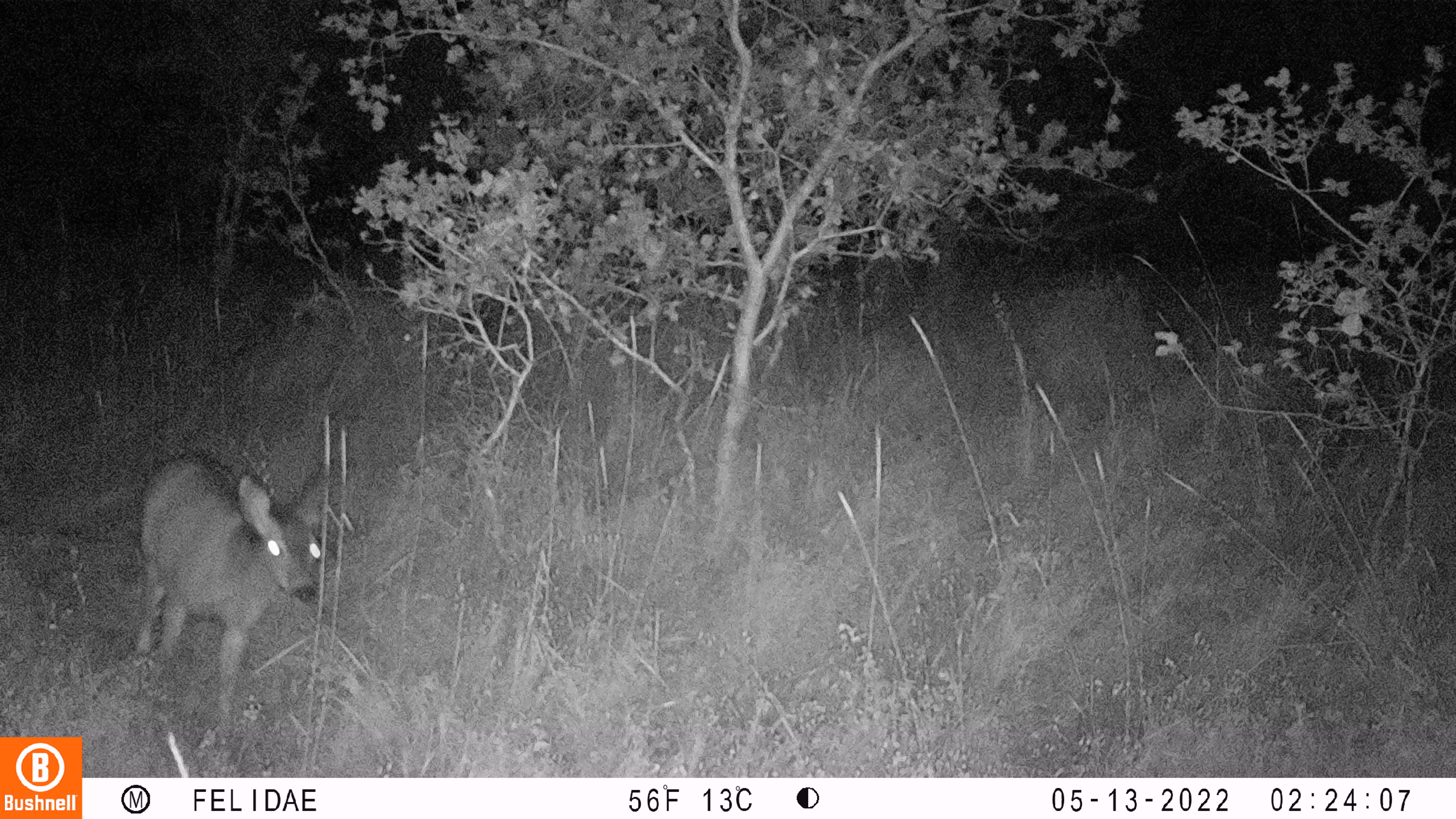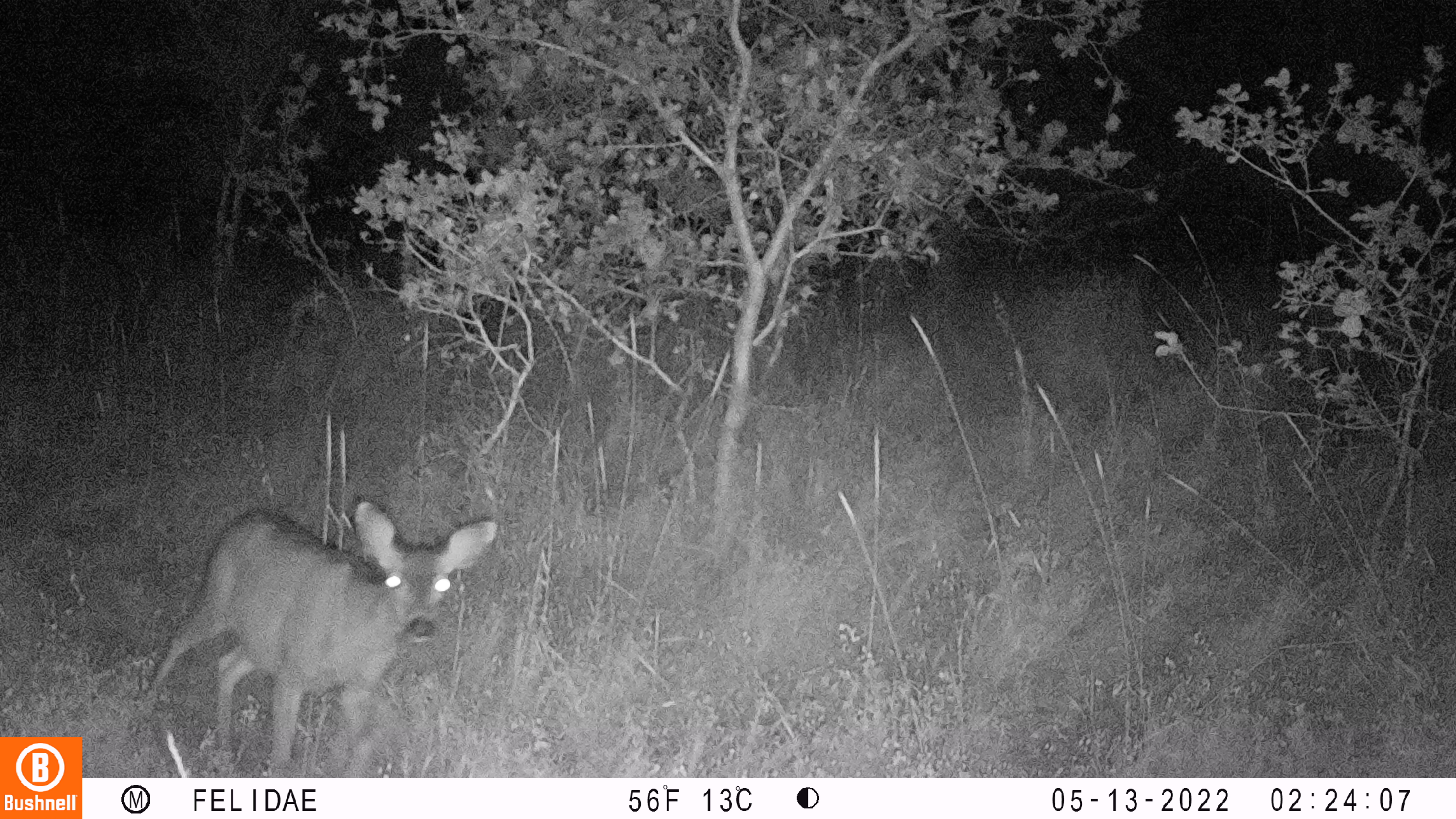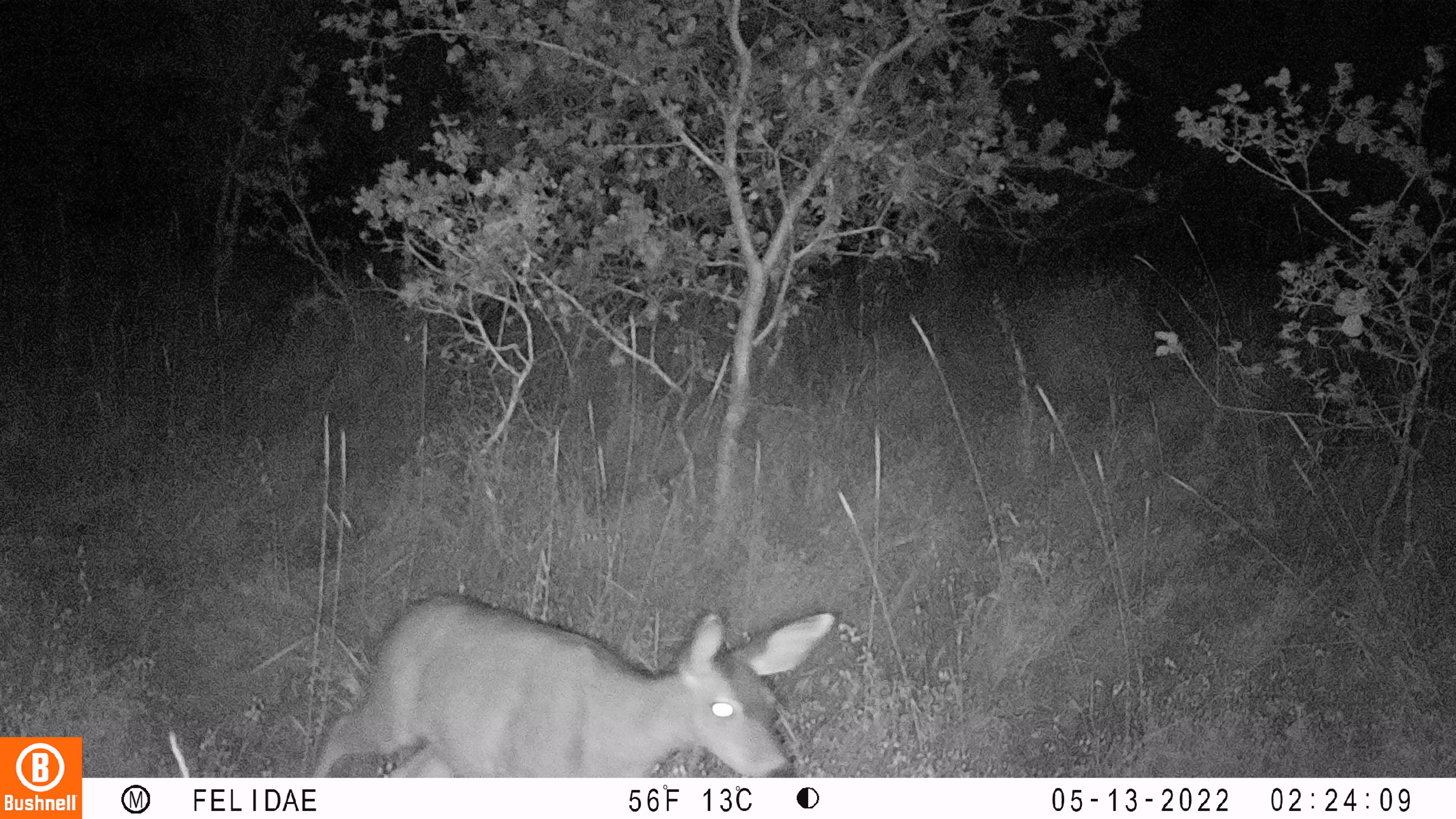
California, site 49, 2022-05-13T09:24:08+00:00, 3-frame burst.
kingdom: Animalia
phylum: Chordata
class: Mammalia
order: Artiodactyla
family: Cervidae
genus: Odocoileus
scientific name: Odocoileus hemionus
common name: mule deer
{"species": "mule deer (Odocoileus hemionus)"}